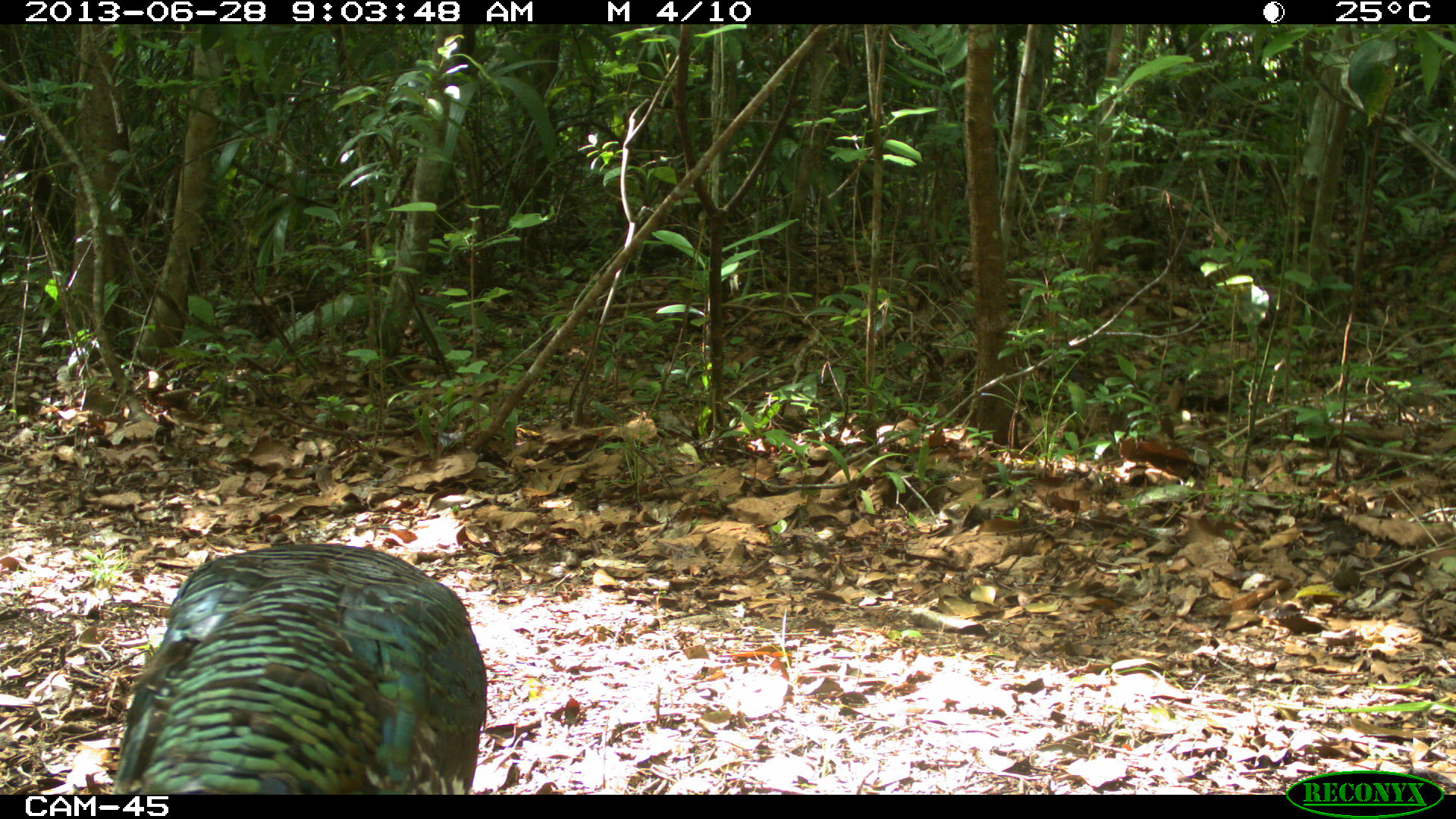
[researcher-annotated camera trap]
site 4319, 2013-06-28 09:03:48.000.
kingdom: Animalia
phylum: Chordata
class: Aves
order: Galliformes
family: Phasianidae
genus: Meleagris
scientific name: Meleagris ocellata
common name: ocellated turkey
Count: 2.